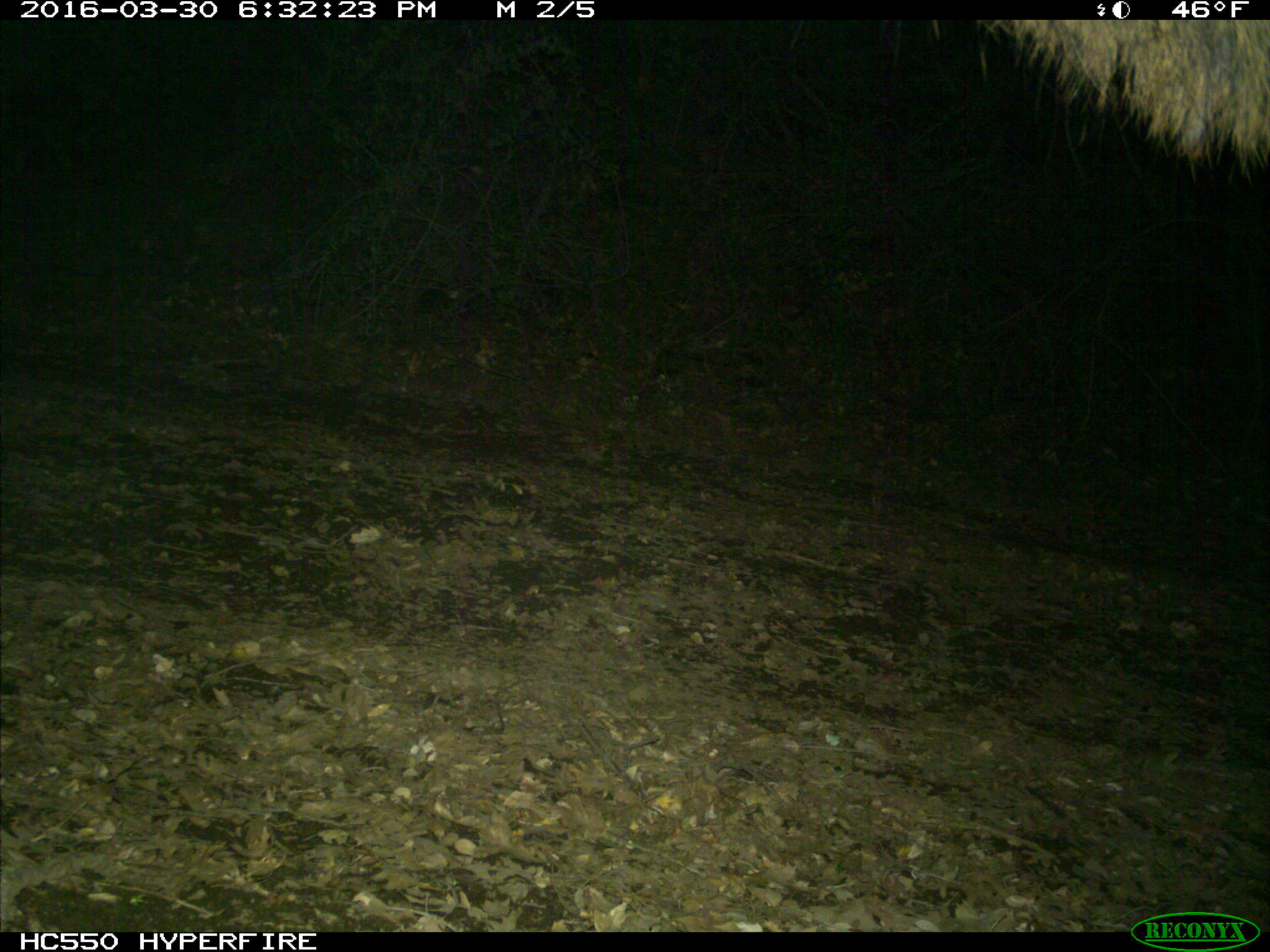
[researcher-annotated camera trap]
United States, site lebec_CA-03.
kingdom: Animalia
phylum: Chordata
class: Mammalia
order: Artiodactyla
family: Cervidae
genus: Cervus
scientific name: Cervus canadensis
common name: elk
Cervus canadensis (elk).